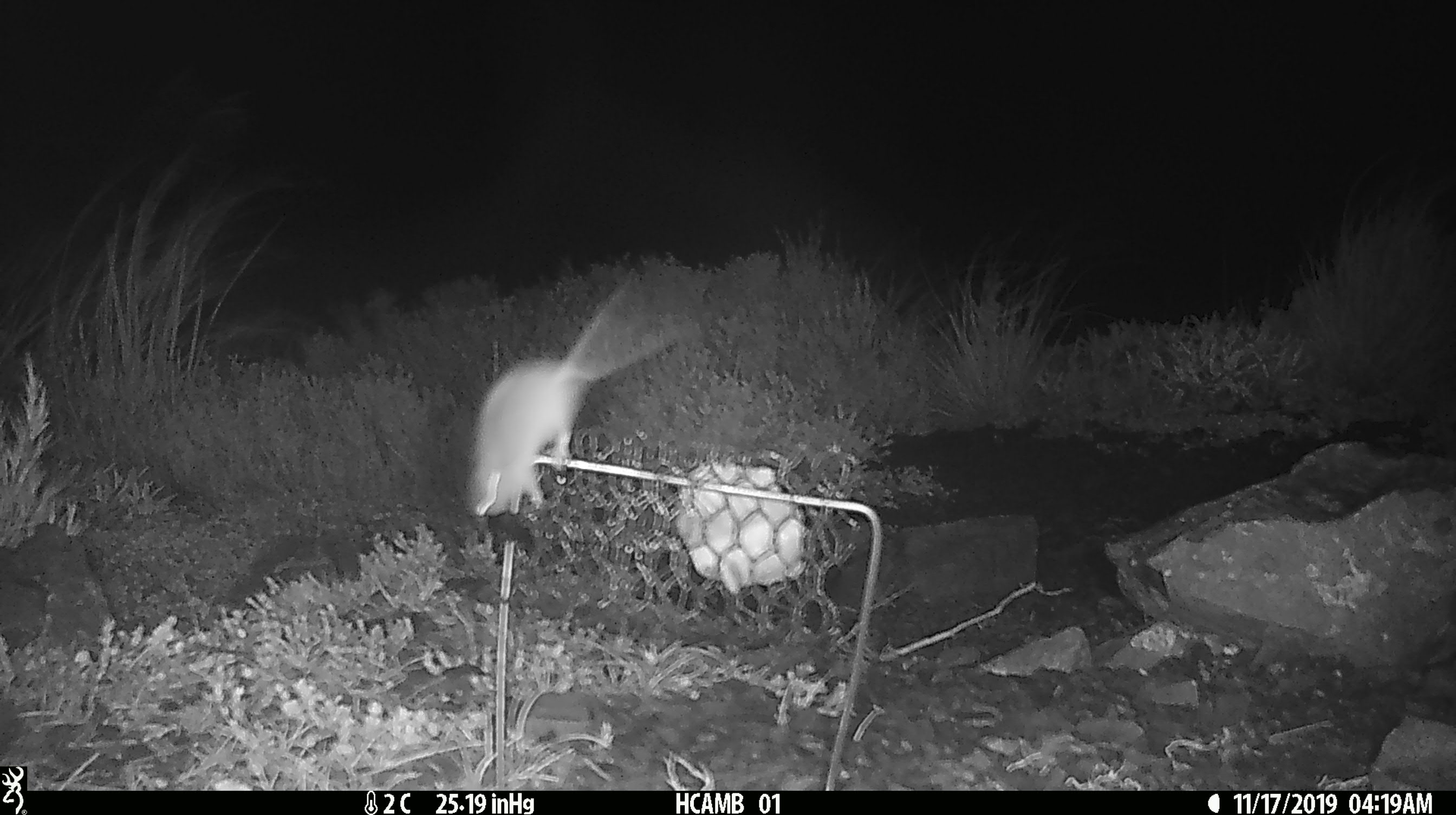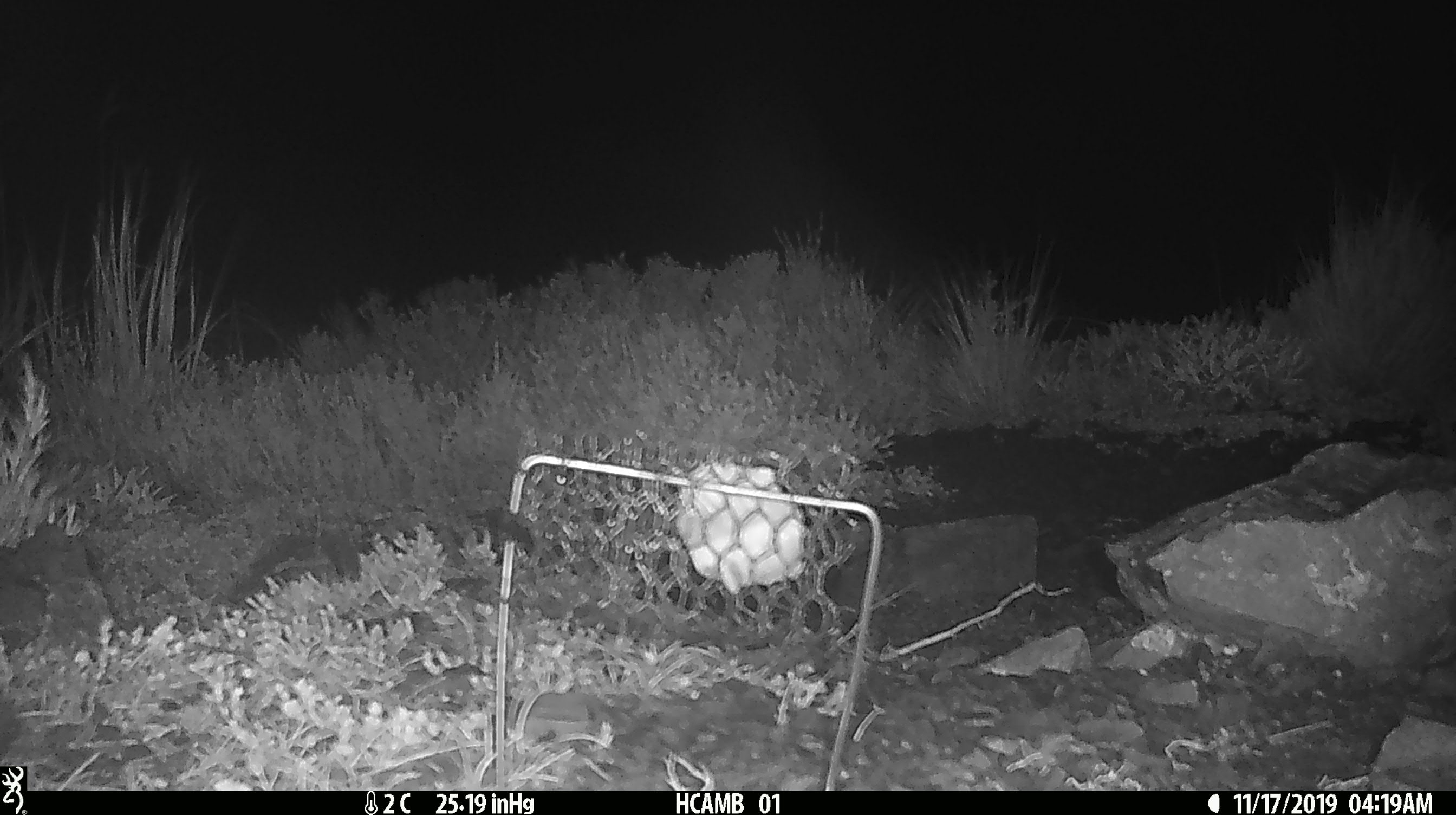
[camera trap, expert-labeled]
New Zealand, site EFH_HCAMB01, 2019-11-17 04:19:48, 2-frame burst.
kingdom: Animalia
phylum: Chordata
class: Mammalia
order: Rodentia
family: Muridae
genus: Mus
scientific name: Mus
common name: mouse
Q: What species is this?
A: Mouse (Mus).